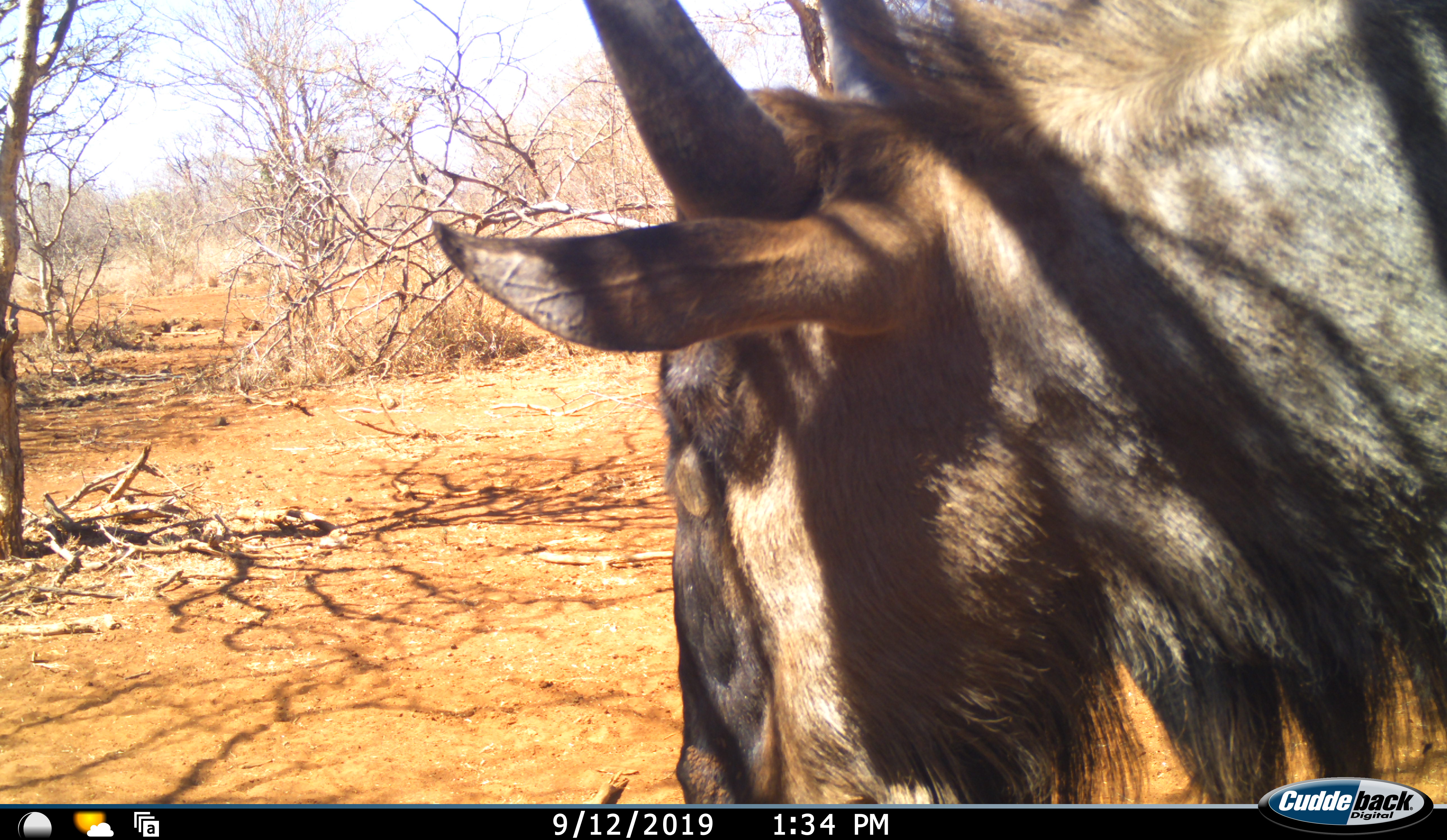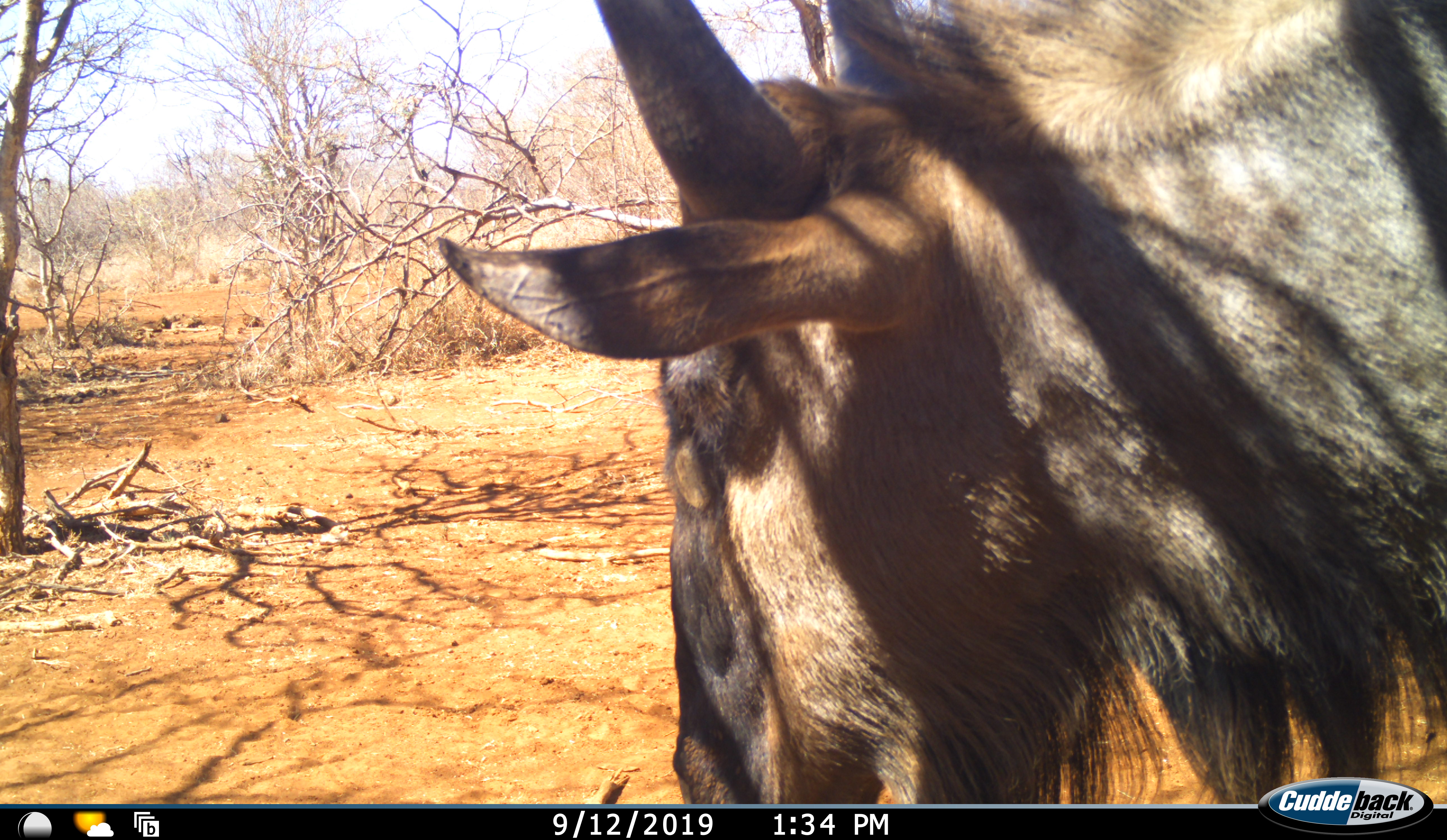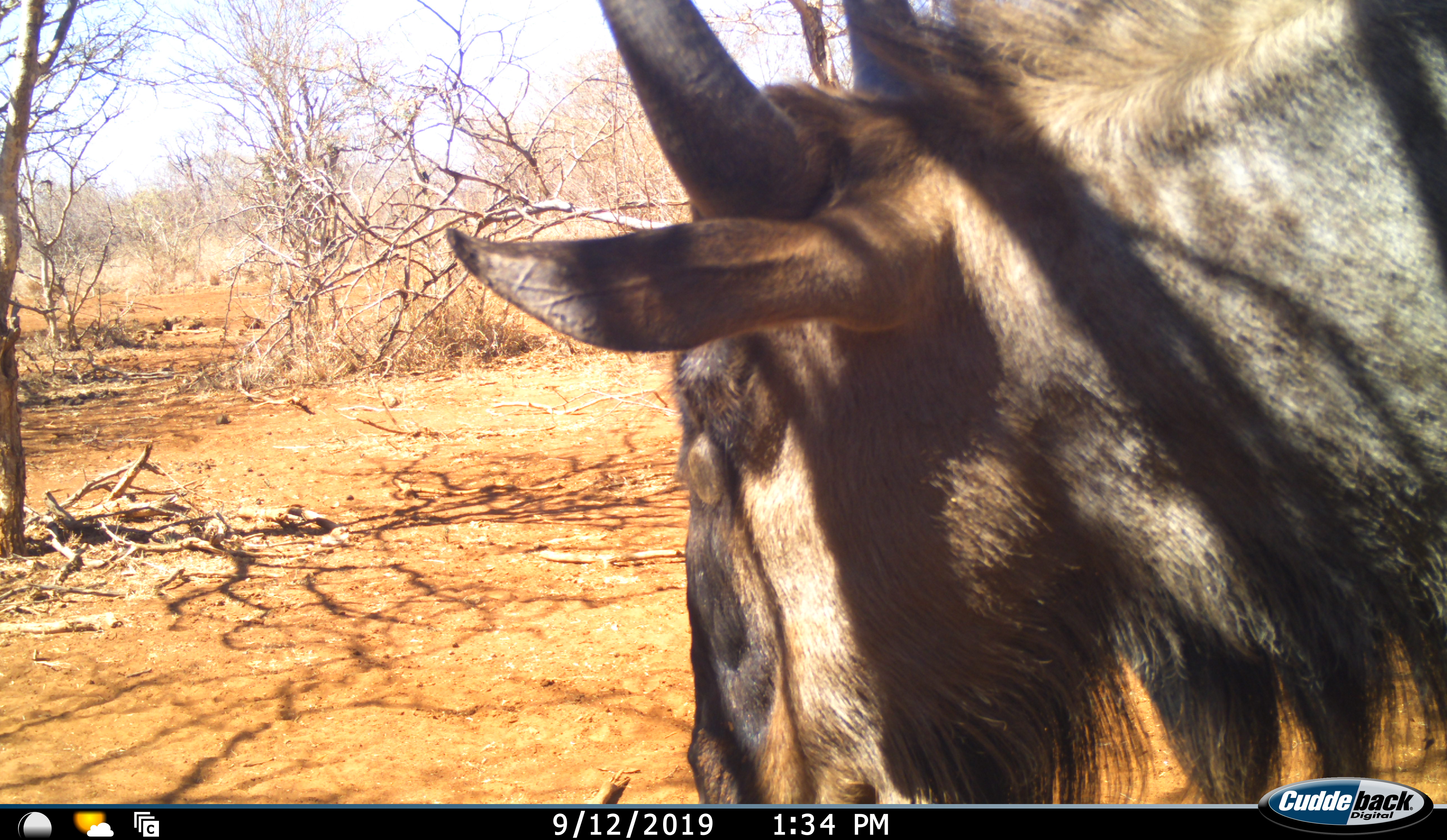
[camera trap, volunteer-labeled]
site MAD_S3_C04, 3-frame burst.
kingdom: Animalia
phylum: Chordata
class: Mammalia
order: Artiodactyla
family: Bovidae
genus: Connochaetes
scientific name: Connochaetes taurinus taurinus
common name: blue wildebeest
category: wildebeestblue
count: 1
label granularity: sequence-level